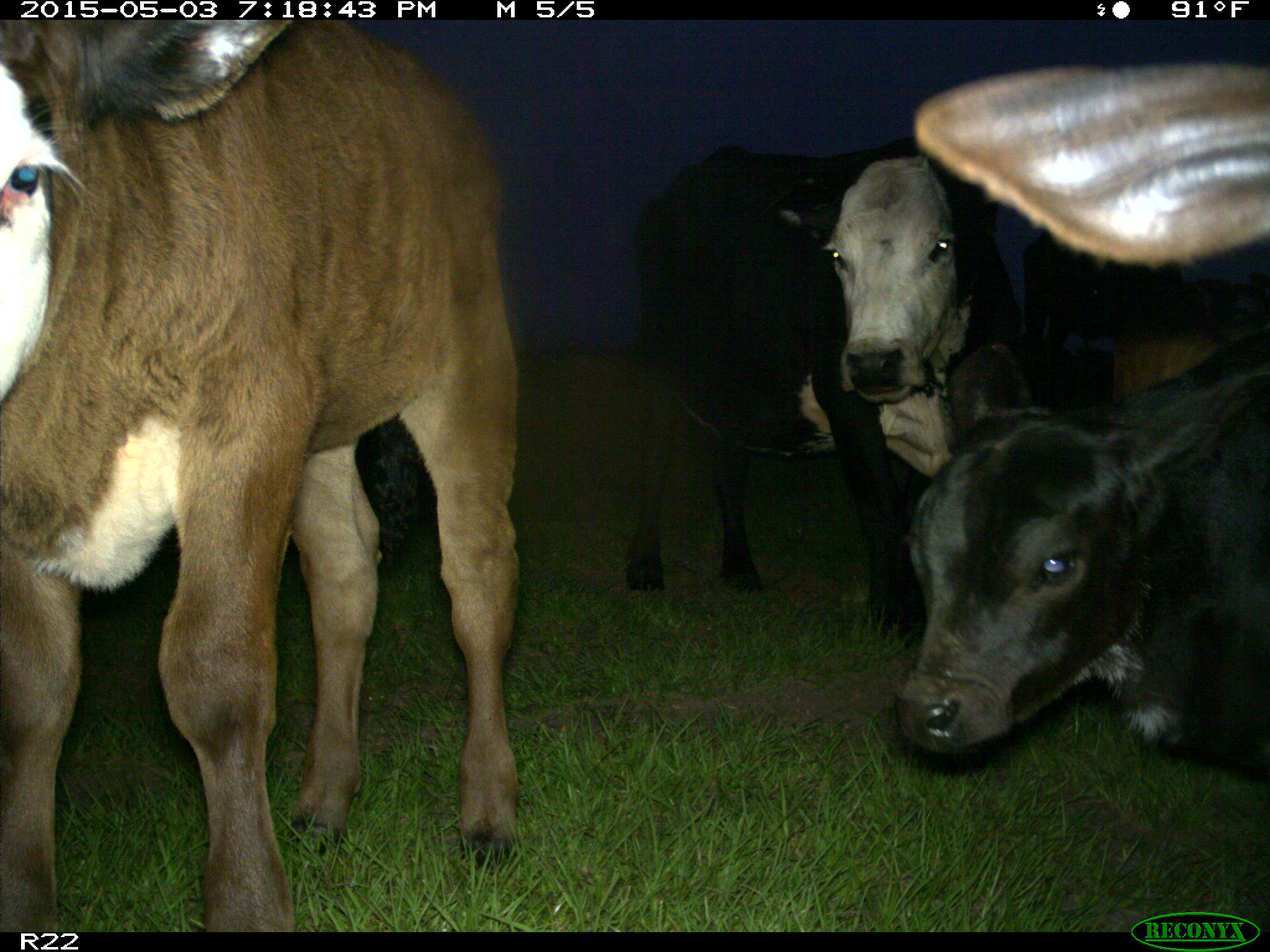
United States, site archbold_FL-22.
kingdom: Animalia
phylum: Chordata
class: Mammalia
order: Artiodactyla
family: Bovidae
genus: Bos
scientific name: Bos taurus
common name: domestic cow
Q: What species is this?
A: Bos taurus (domestic cow).